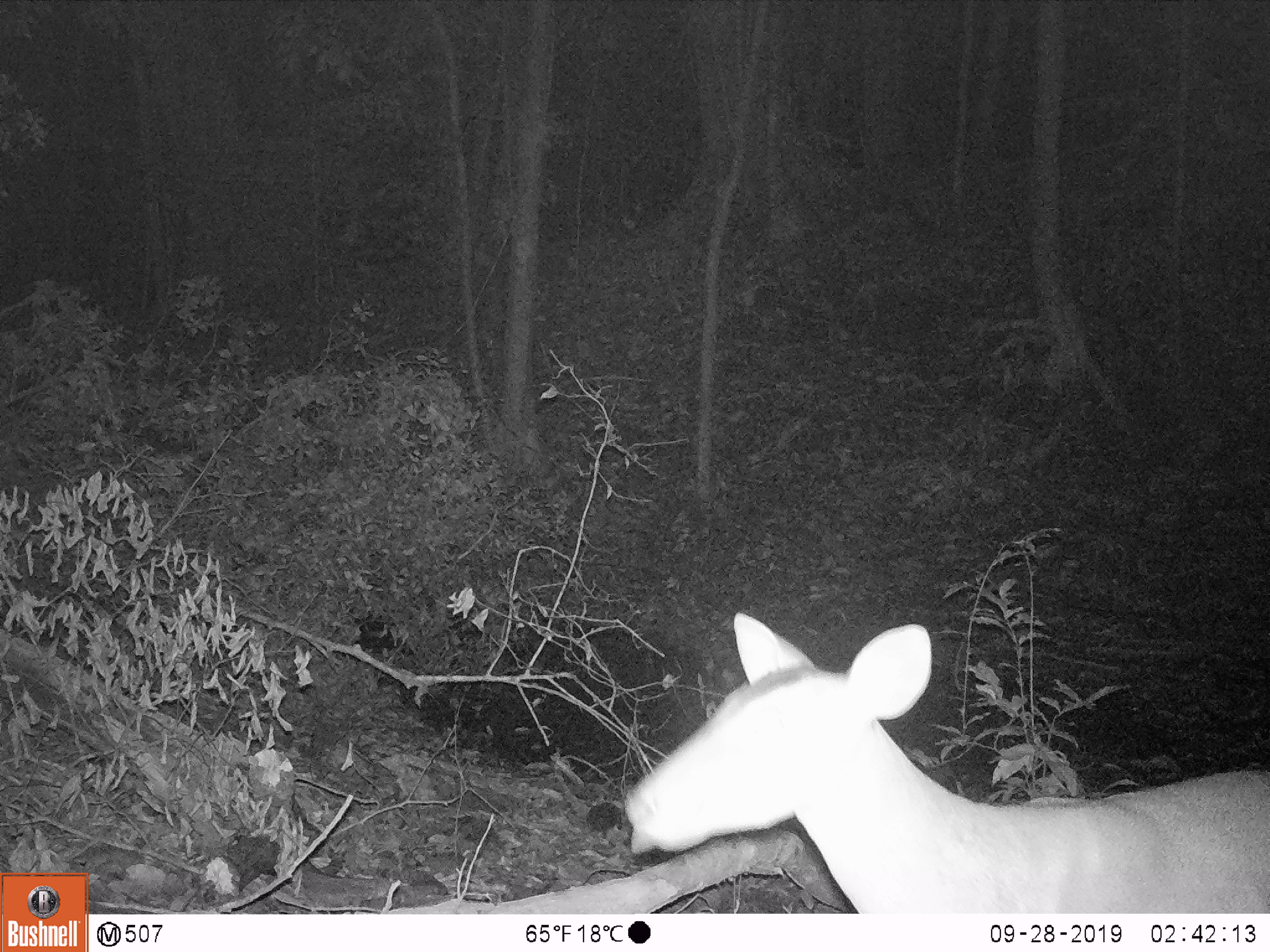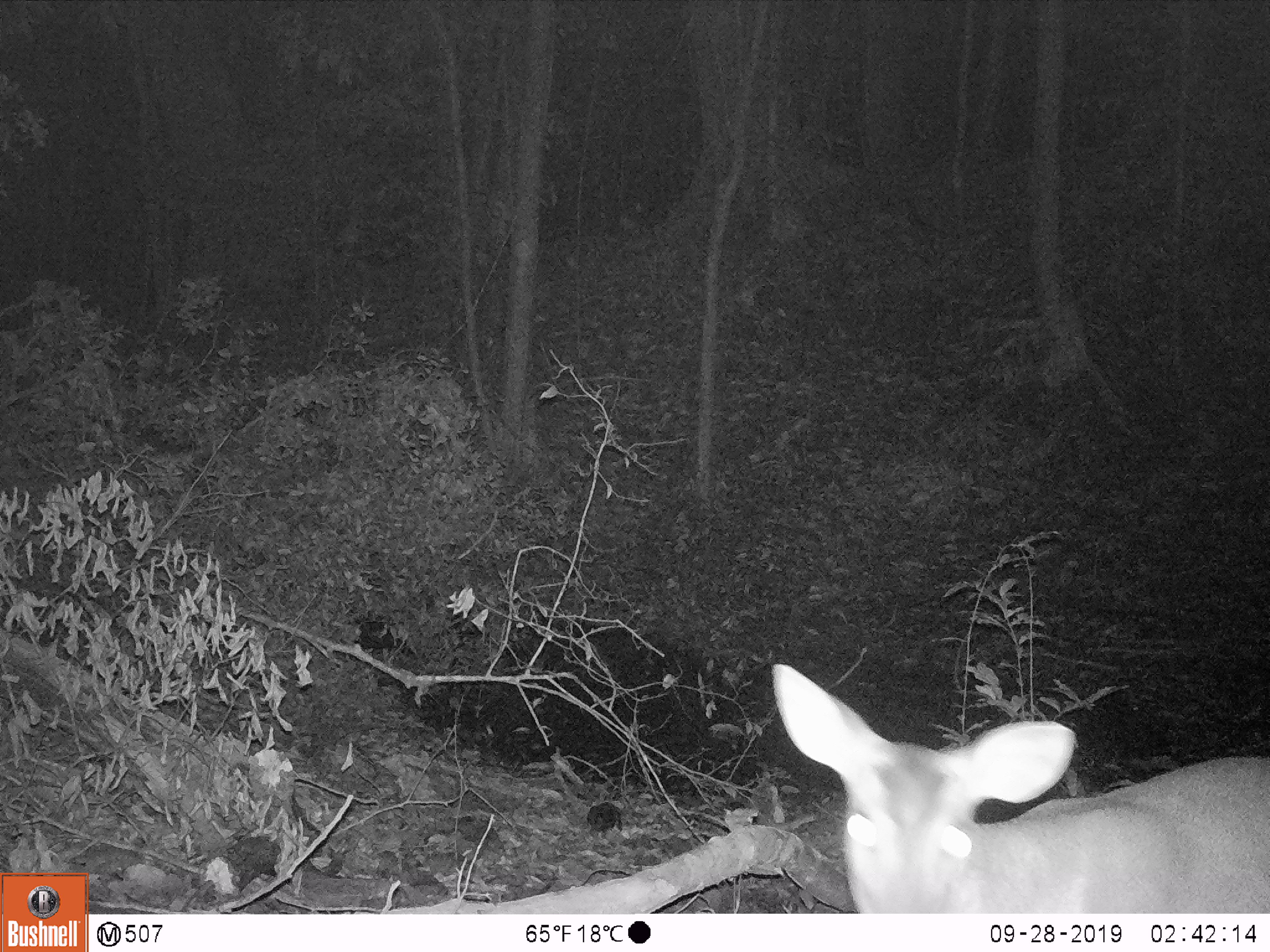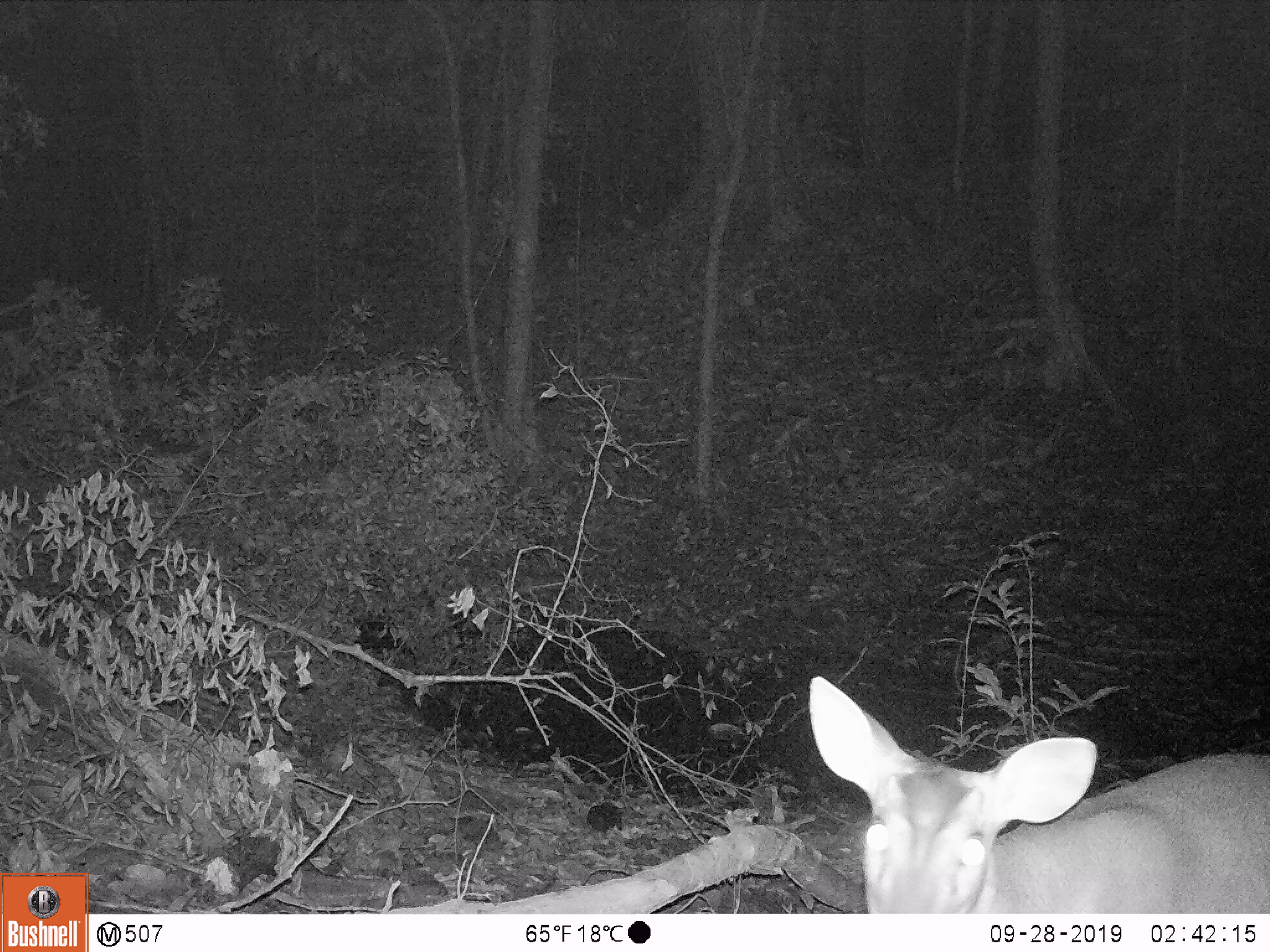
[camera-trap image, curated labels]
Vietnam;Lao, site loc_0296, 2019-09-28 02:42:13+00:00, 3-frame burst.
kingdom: Animalia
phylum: Chordata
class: Mammalia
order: Artiodactyla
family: Cervidae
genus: Muntiacus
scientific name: Muntiacus vuquangensis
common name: large-antlered muntjac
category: large antlered muntjac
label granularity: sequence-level